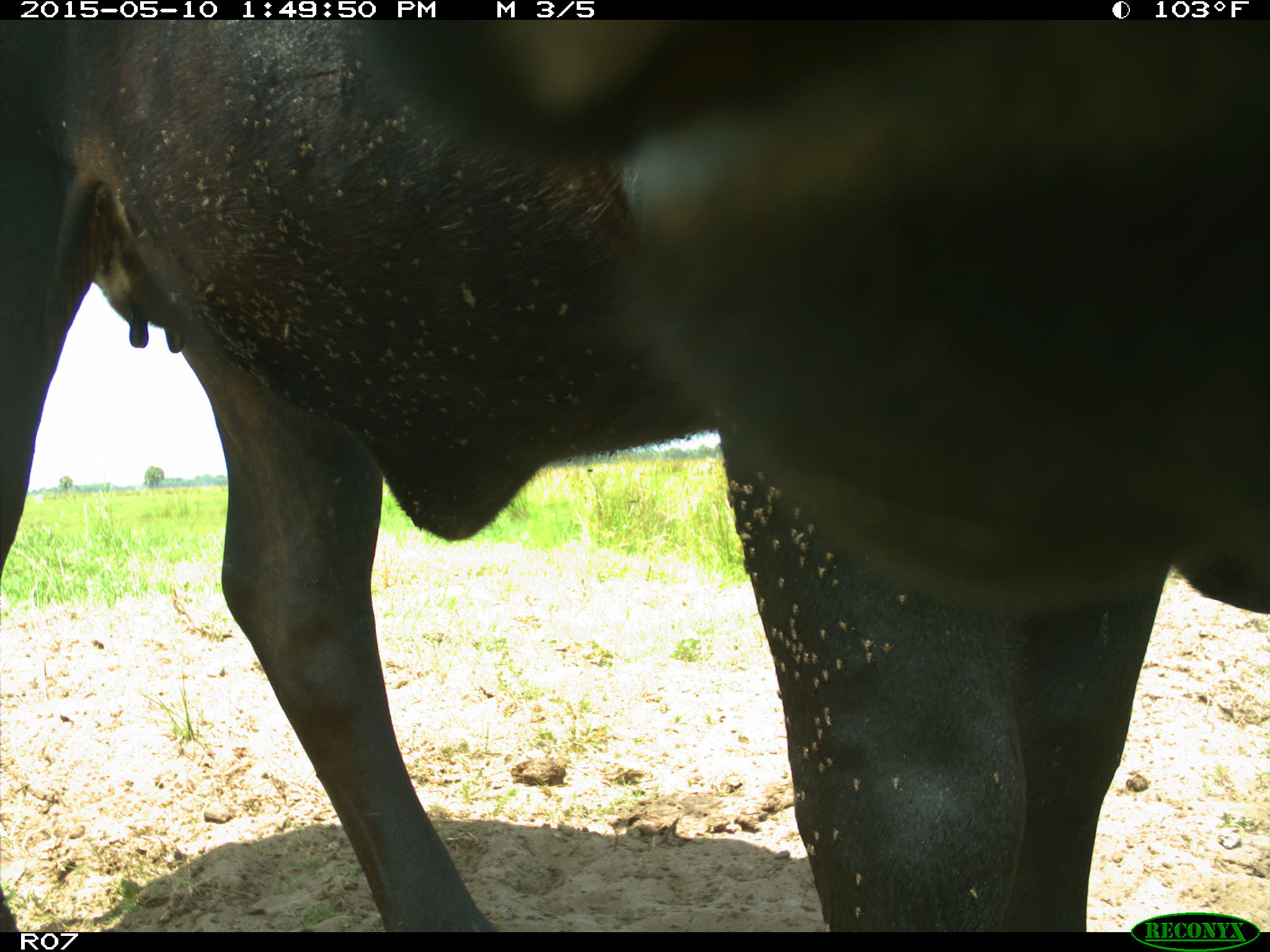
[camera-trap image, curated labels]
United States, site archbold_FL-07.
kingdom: Animalia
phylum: Chordata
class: Mammalia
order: Artiodactyla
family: Bovidae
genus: Bos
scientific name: Bos taurus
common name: domestic cow